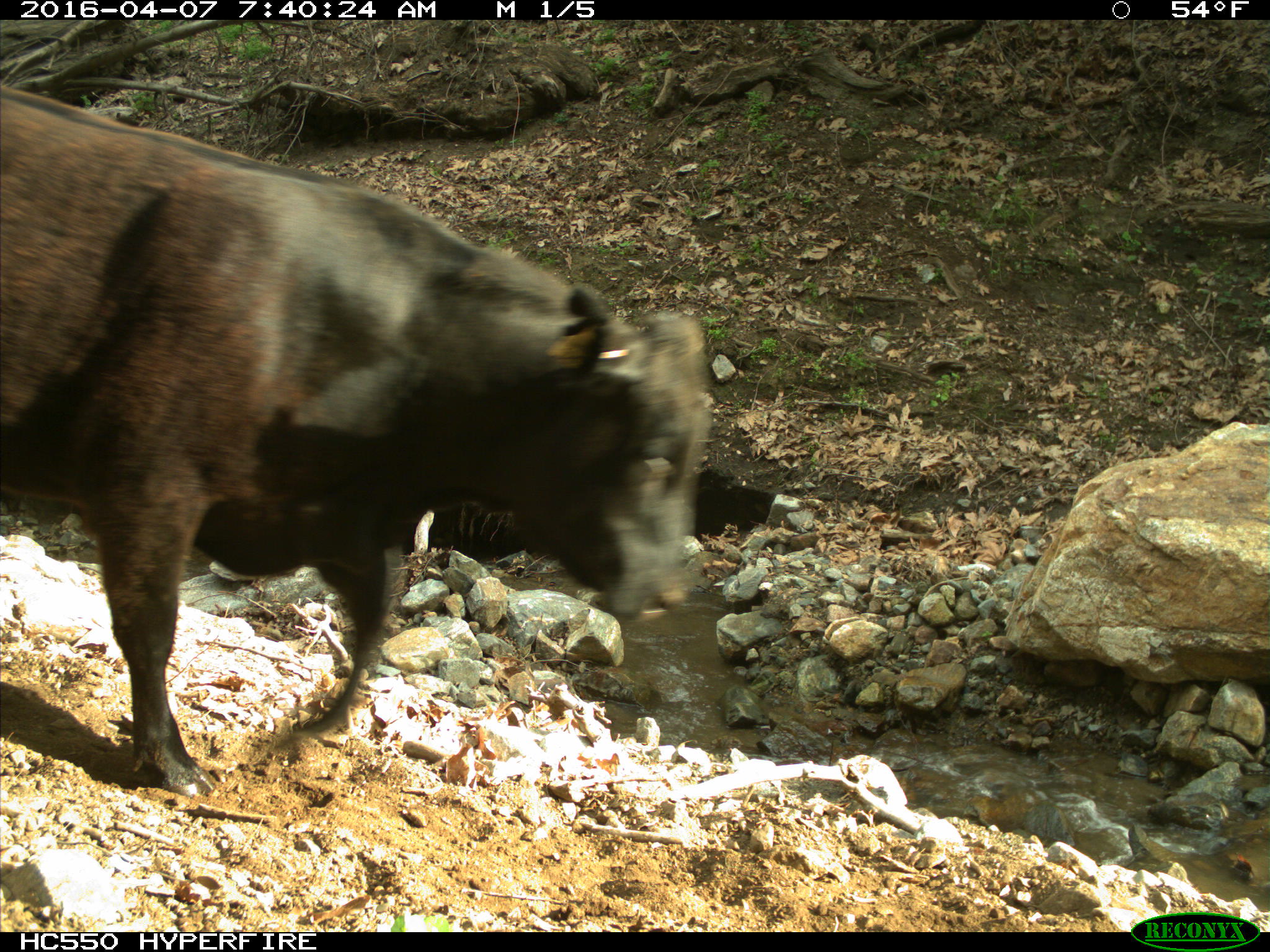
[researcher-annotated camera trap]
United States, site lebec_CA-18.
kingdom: Animalia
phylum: Chordata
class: Mammalia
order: Artiodactyla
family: Bovidae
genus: Bos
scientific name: Bos taurus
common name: domestic cow